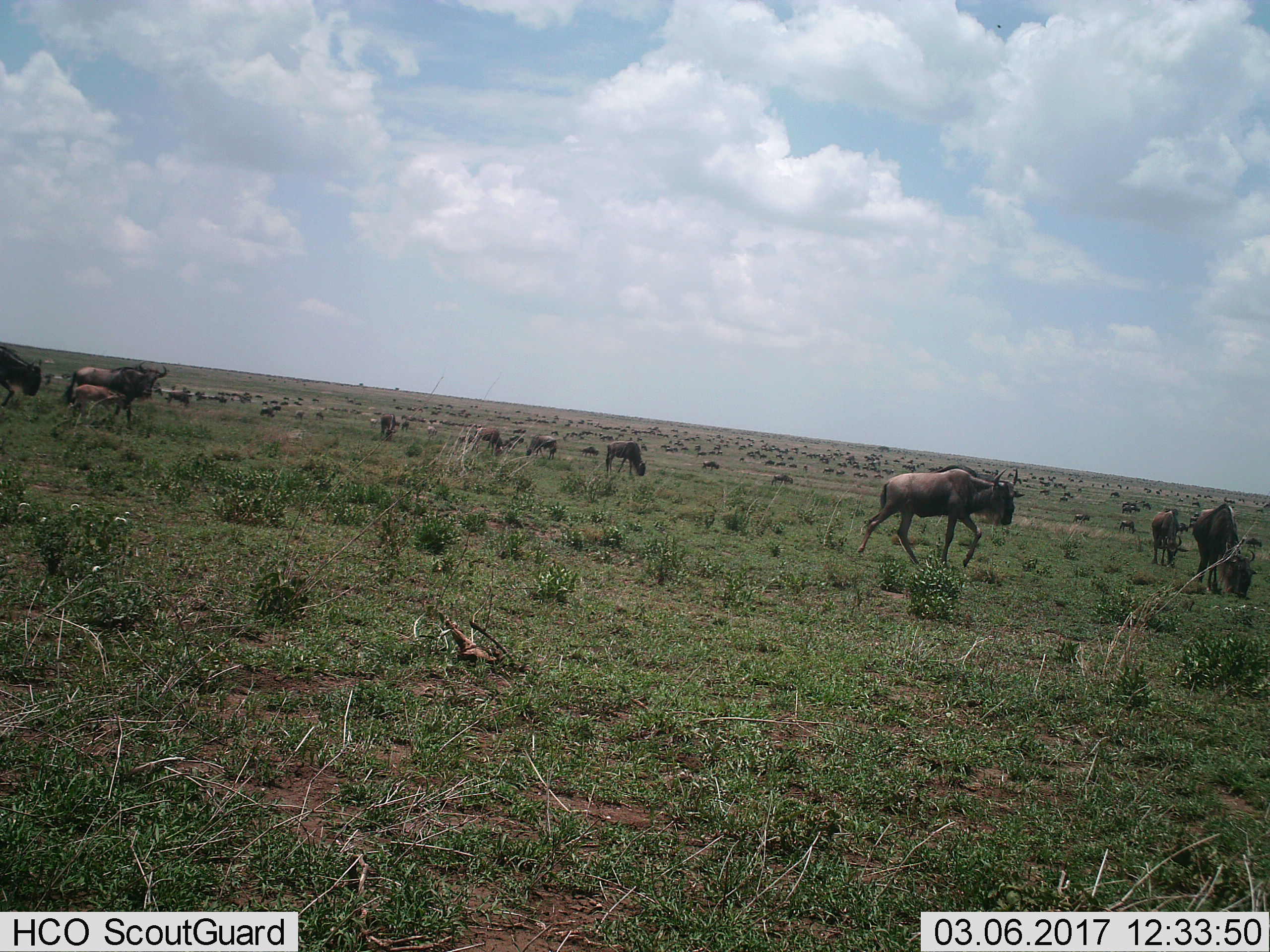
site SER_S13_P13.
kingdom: Animalia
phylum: Chordata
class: Mammalia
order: Artiodactyla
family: Bovidae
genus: Connochaetes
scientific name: Connochaetes taurinus taurinus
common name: blue wildebeest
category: wildebeestblue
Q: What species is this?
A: Wildebeestblue (blue wildebeest) (Connochaetes taurinus taurinus).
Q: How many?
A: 51+.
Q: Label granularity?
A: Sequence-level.